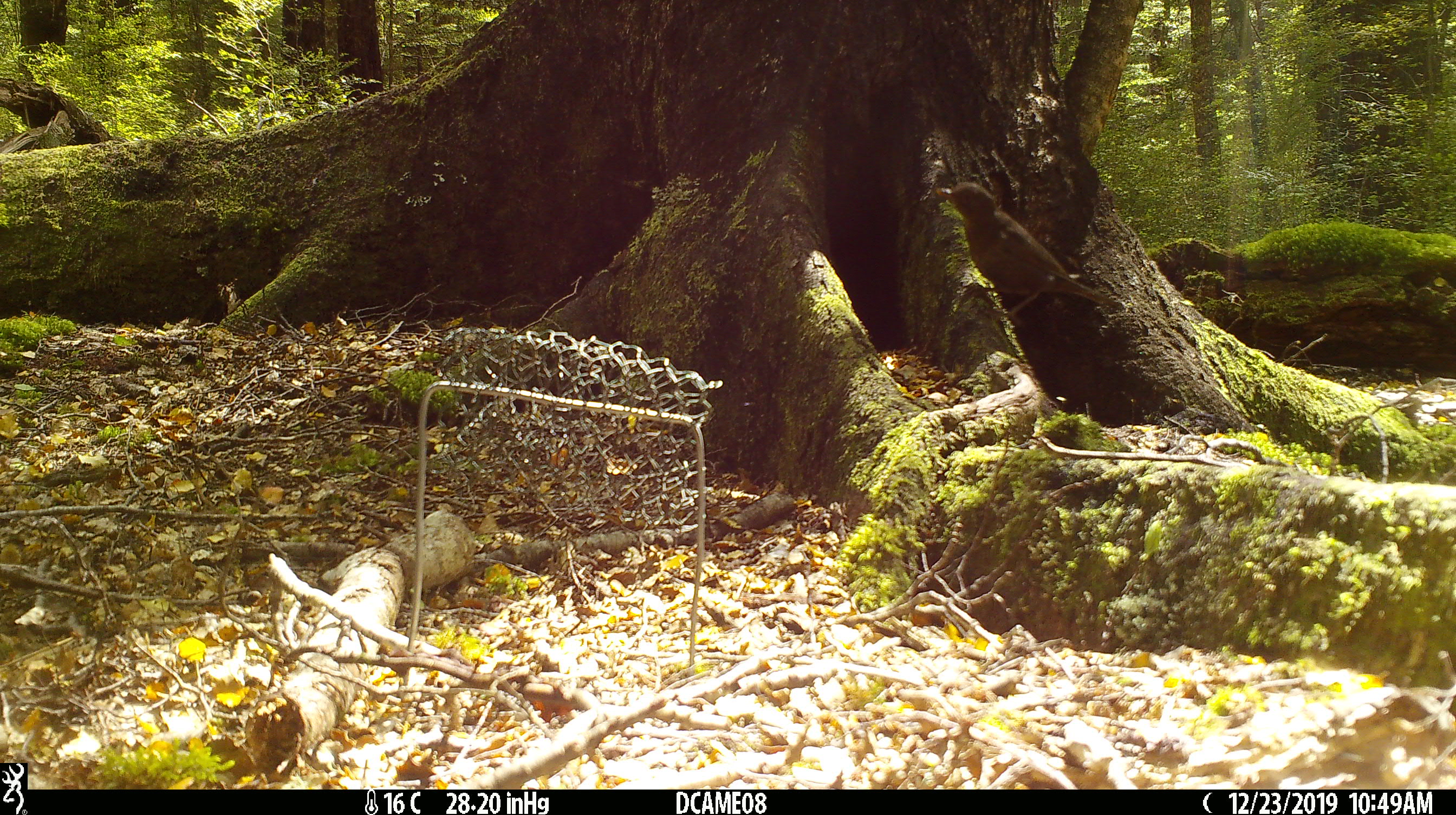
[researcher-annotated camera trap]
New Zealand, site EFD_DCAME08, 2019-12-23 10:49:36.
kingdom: Animalia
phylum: Chordata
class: Aves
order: Passeriformes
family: Turdidae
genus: Turdus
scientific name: Turdus merula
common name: eurasian blackbird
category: blackbird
Blackbird (eurasian blackbird) (Turdus merula).